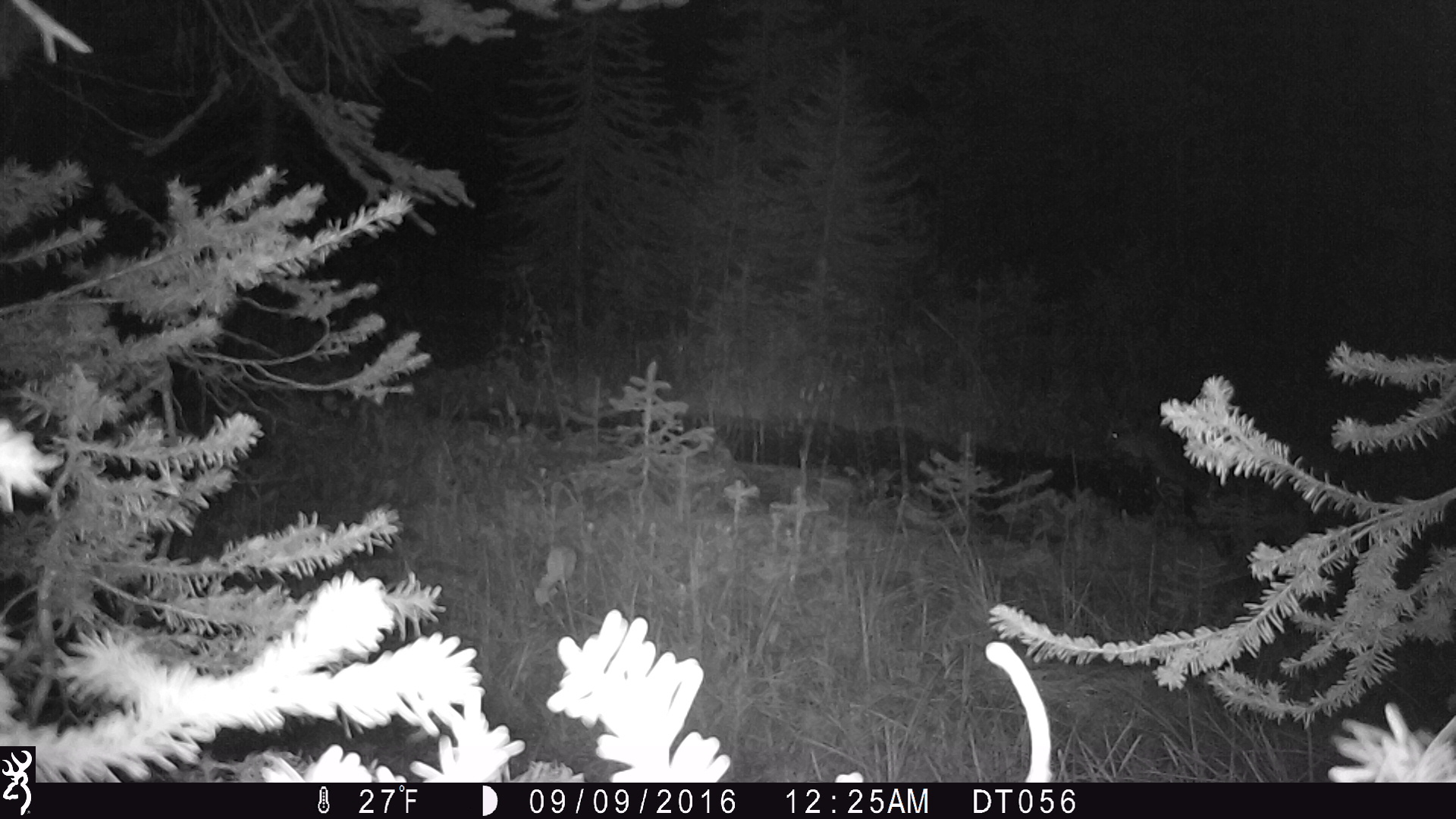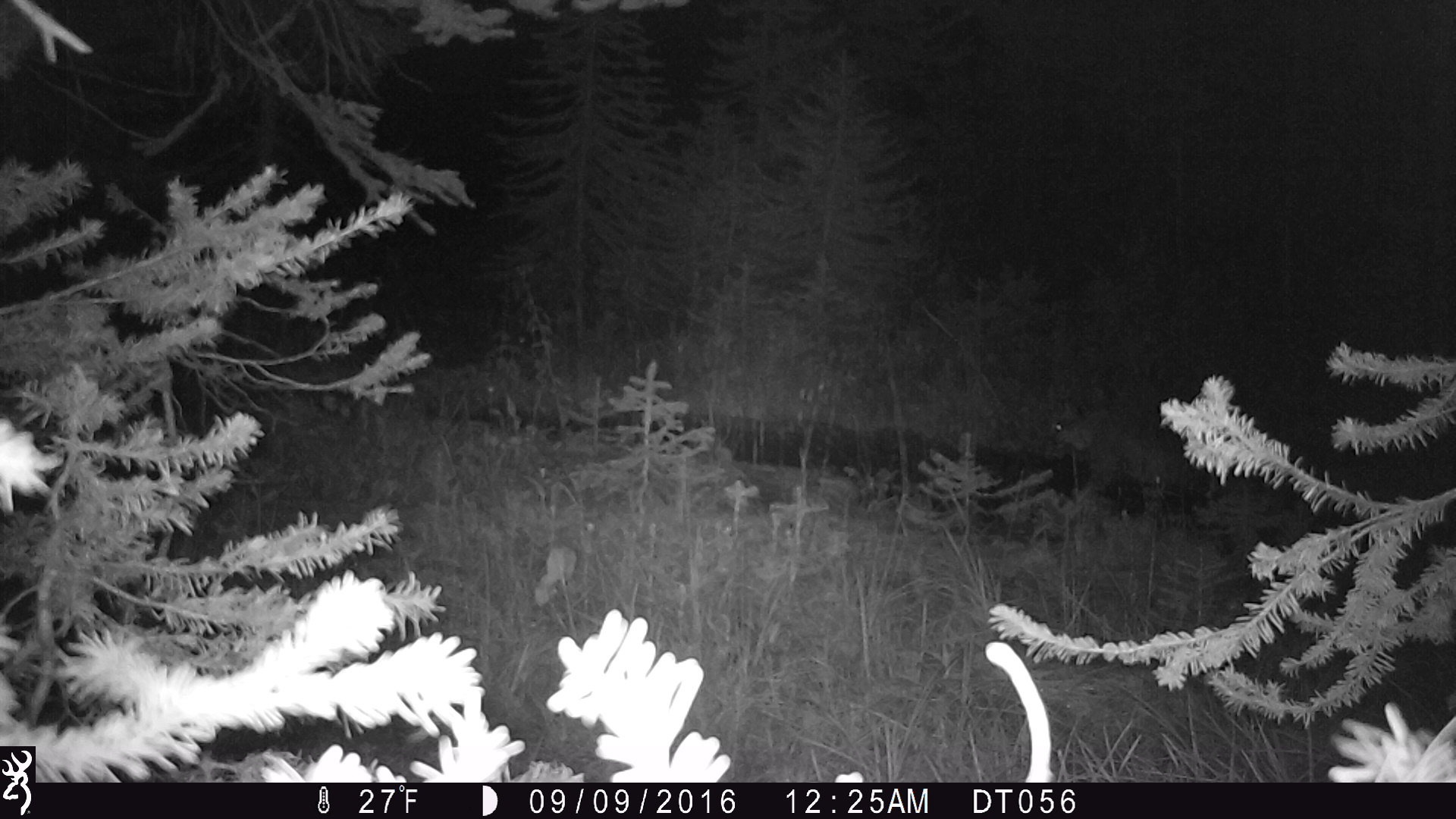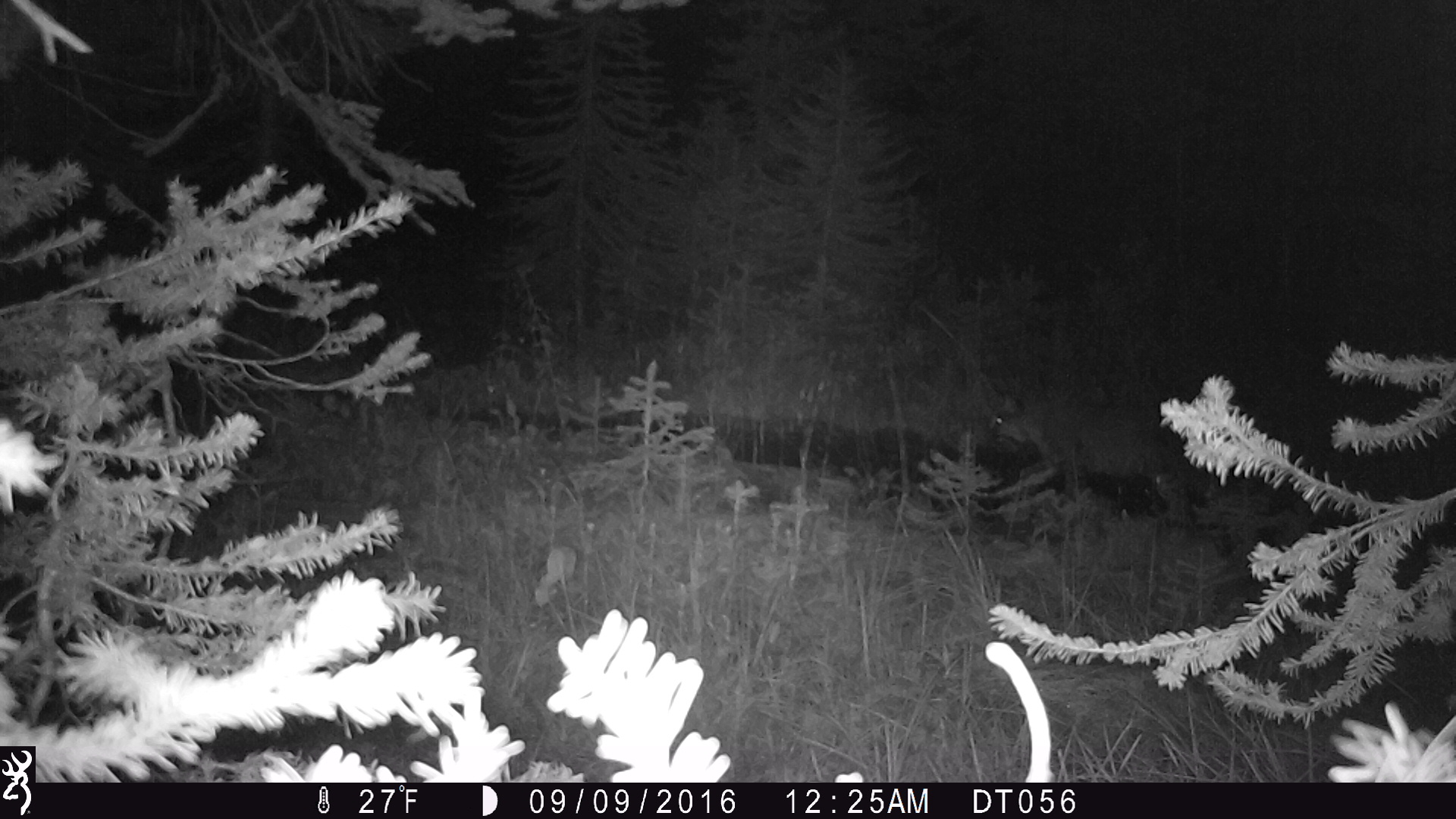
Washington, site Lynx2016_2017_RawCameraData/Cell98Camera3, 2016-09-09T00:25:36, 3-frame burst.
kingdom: Animalia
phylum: Chordata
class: Mammalia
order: Carnivora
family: Felidae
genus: Lynx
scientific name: Lynx rufus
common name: bobcat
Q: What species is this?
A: Lynx rufus (bobcat).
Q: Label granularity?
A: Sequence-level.